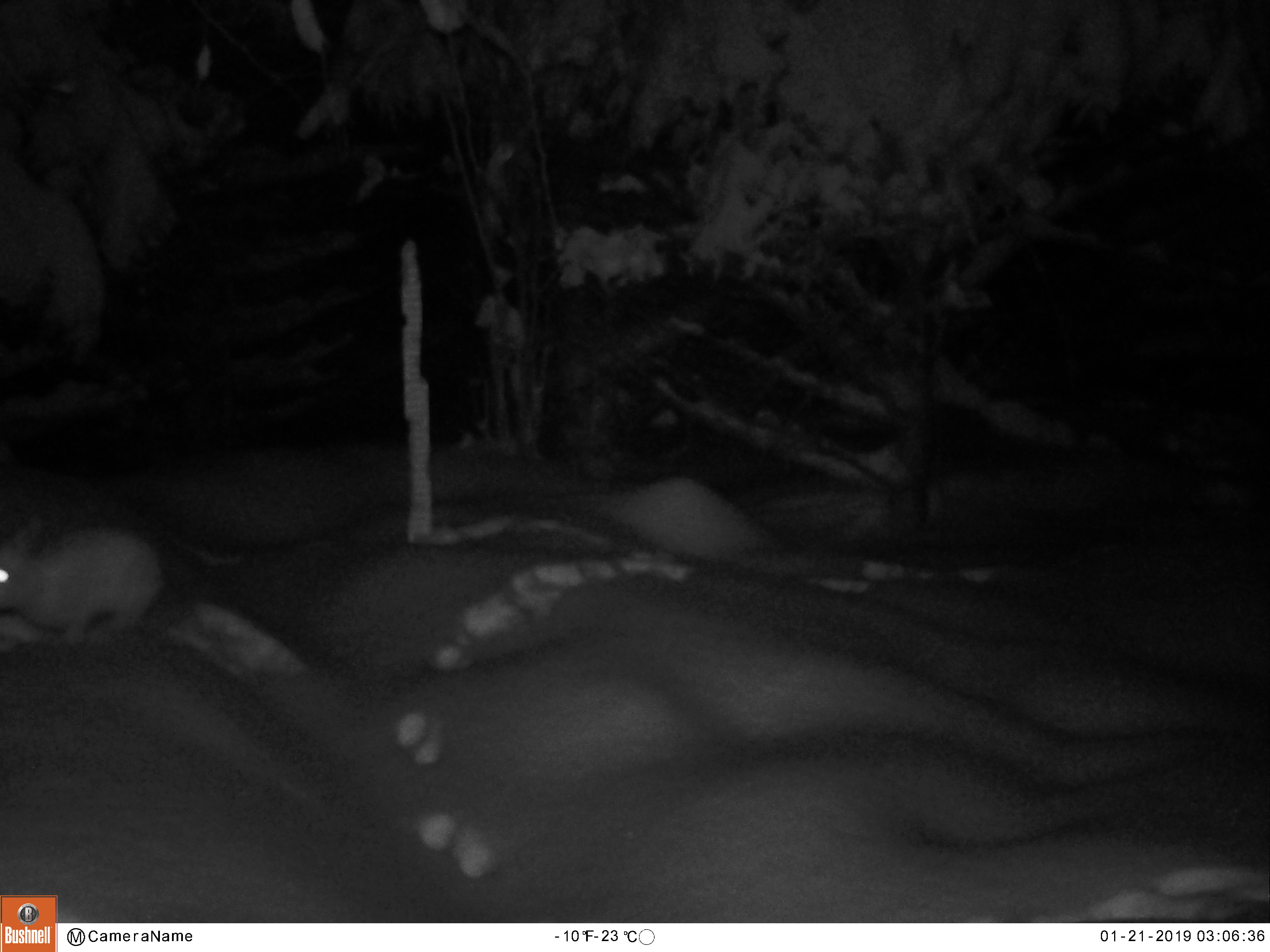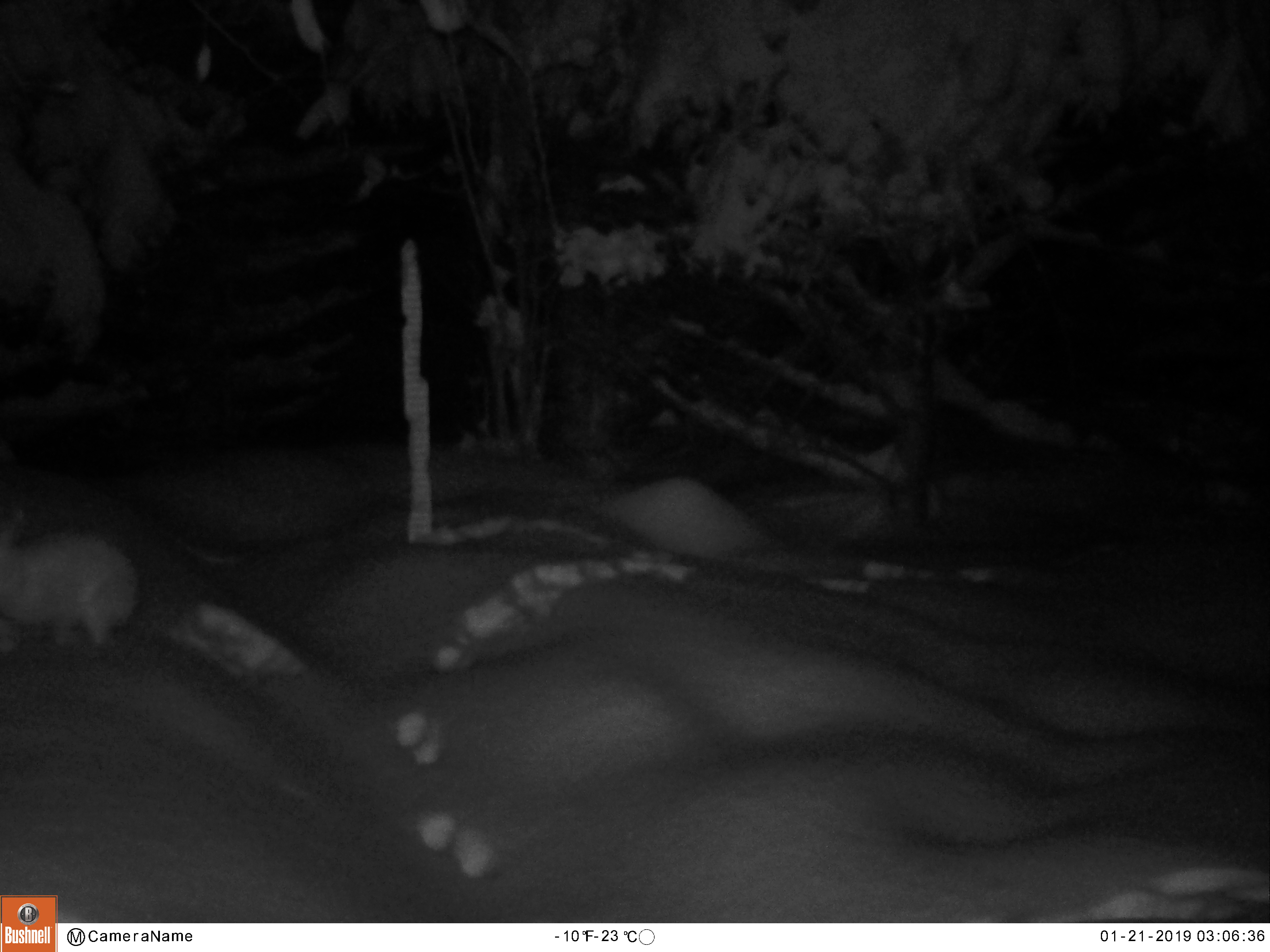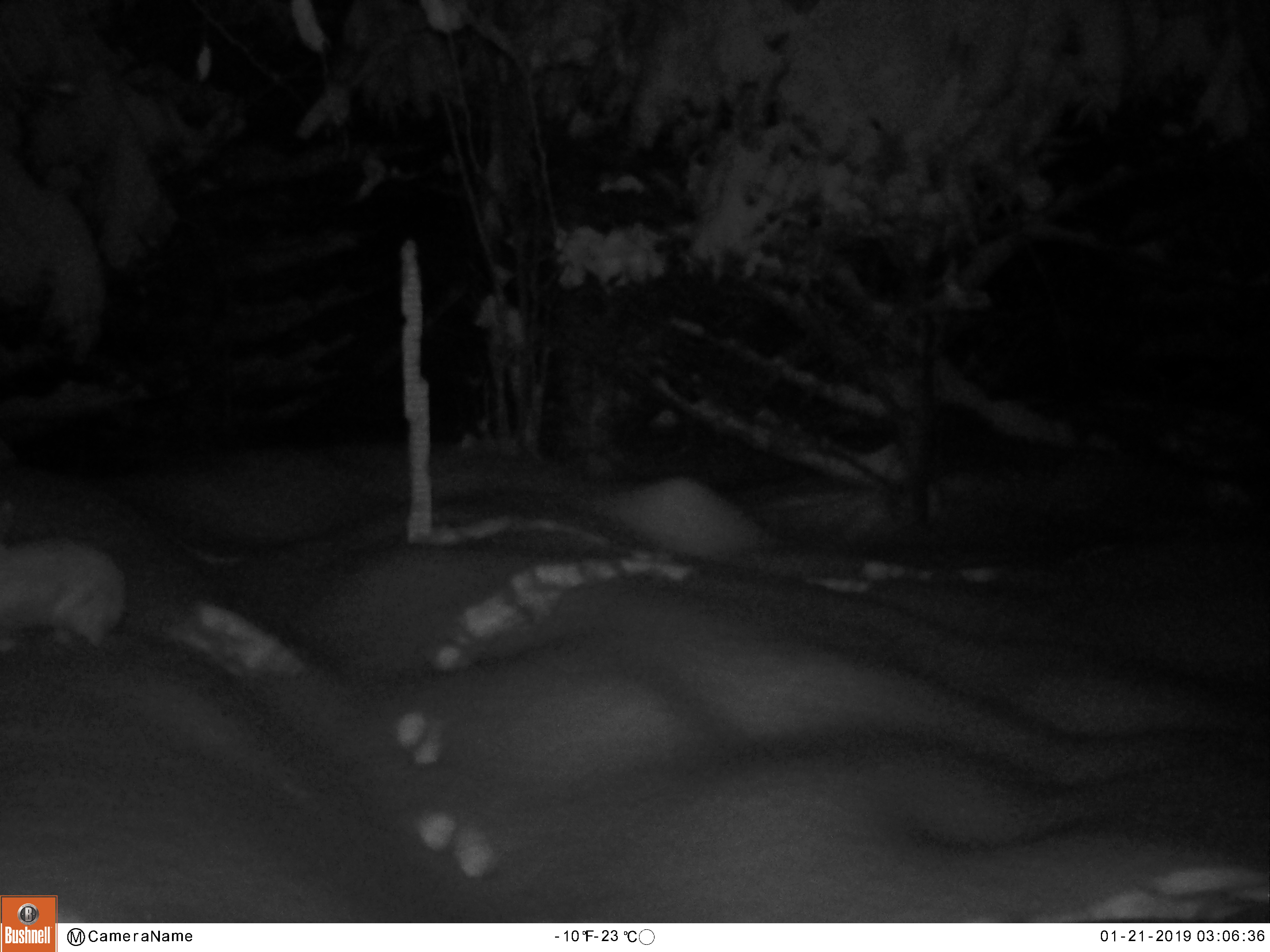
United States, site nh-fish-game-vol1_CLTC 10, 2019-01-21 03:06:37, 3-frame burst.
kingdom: Animalia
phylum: Chordata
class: Mammalia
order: Lagomorpha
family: Leporidae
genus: Lepus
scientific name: Lepus americanus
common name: snowshoe hare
Snowshoe hare (Lepus americanus).